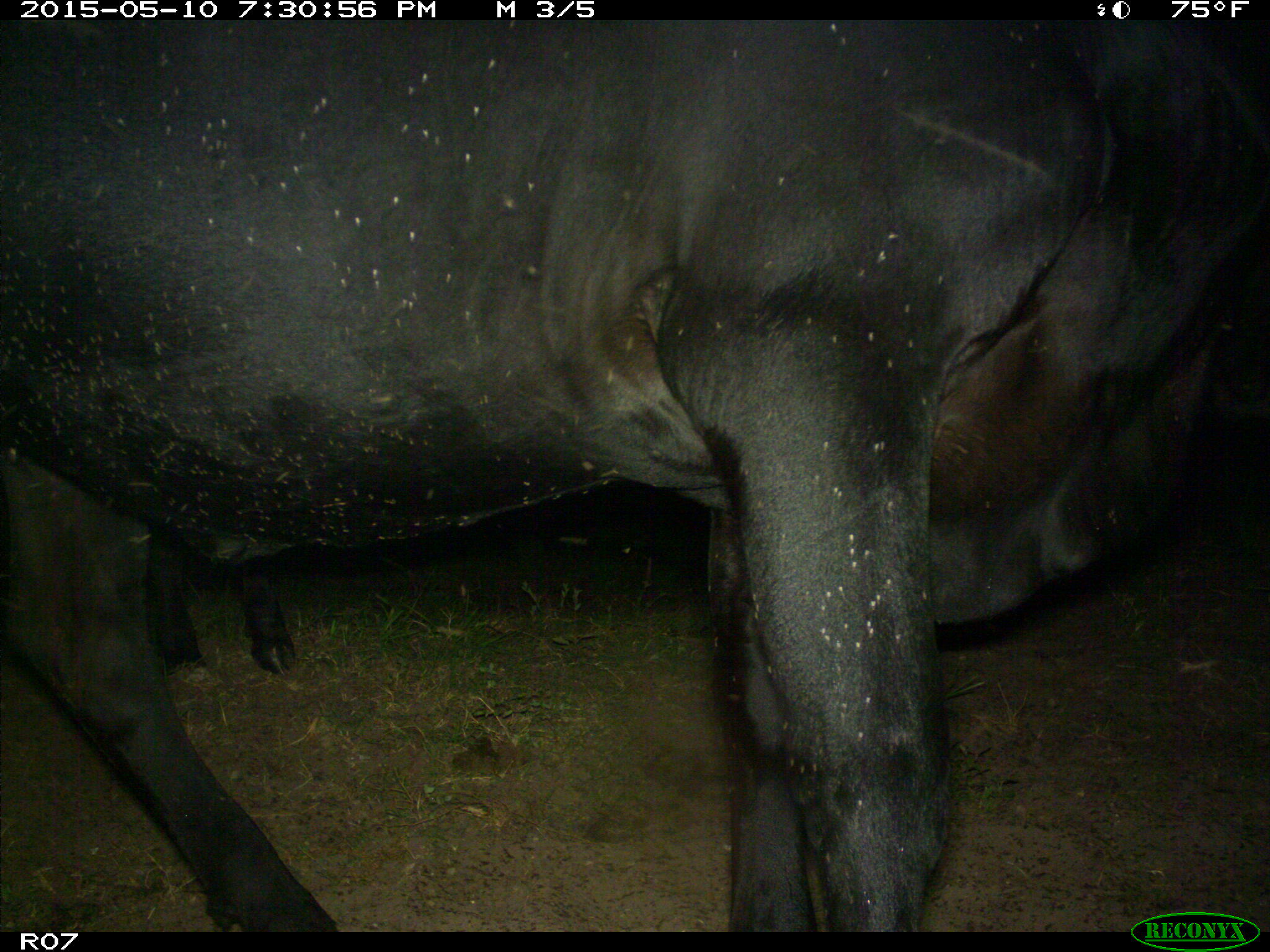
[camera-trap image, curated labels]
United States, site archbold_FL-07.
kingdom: Animalia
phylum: Chordata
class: Mammalia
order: Artiodactyla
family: Bovidae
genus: Bos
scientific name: Bos taurus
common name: domestic cow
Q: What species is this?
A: Bos taurus (domestic cow).